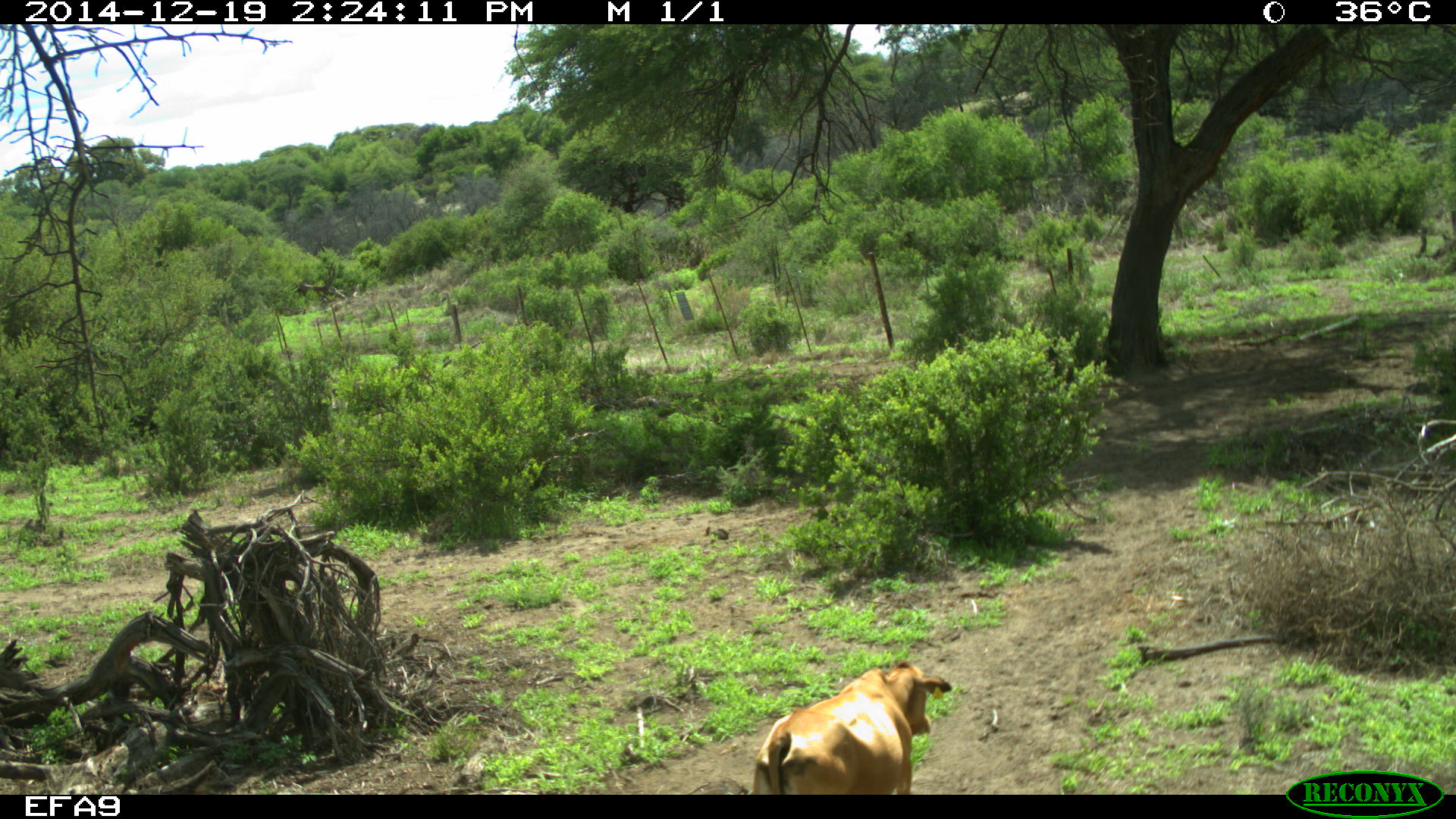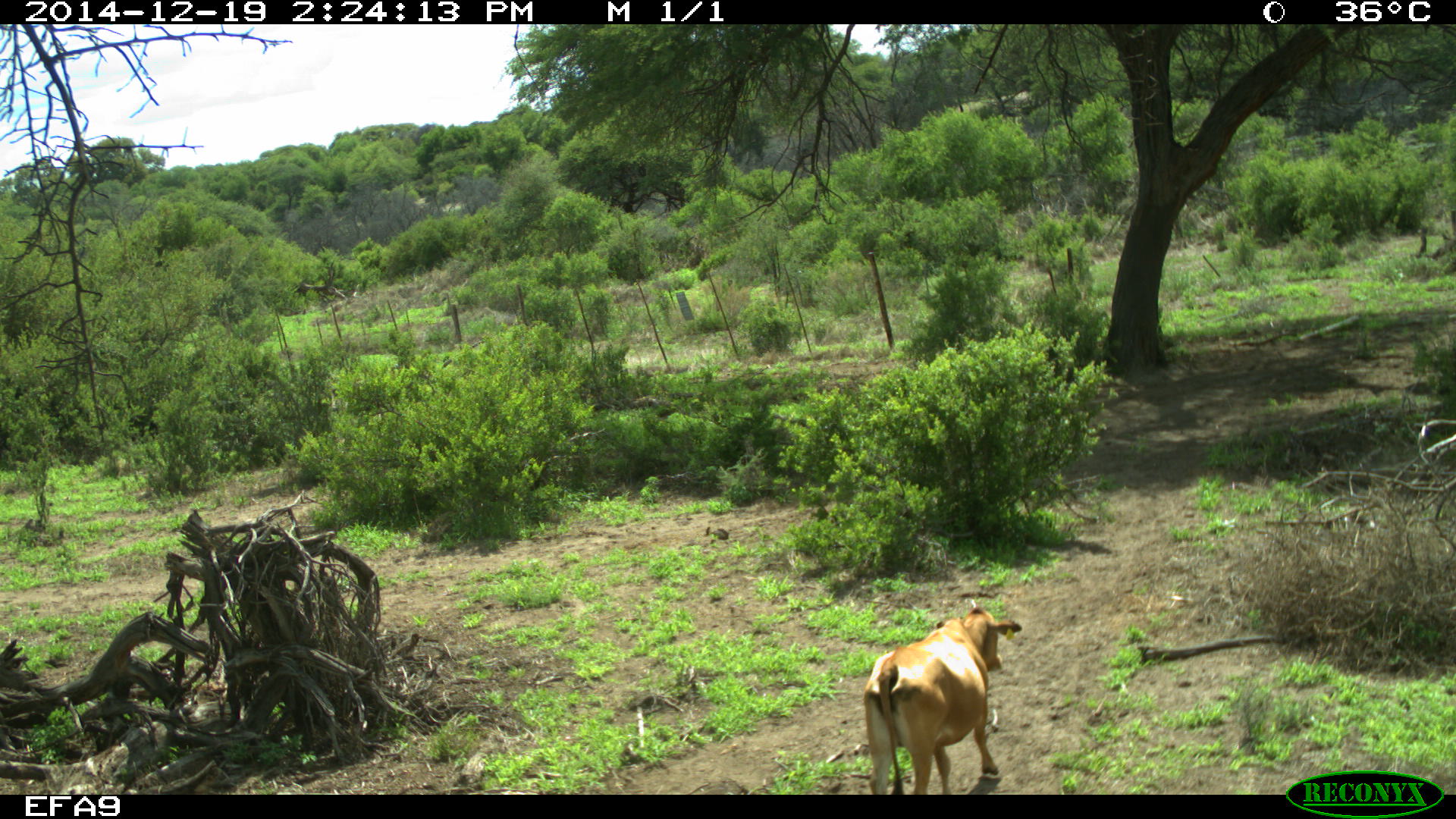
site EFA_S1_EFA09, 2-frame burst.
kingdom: Animalia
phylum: Chordata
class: Mammalia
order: Artiodactyla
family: Bovidae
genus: Bos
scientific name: Bos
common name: cattle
Cattle (Bos), count 1. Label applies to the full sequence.